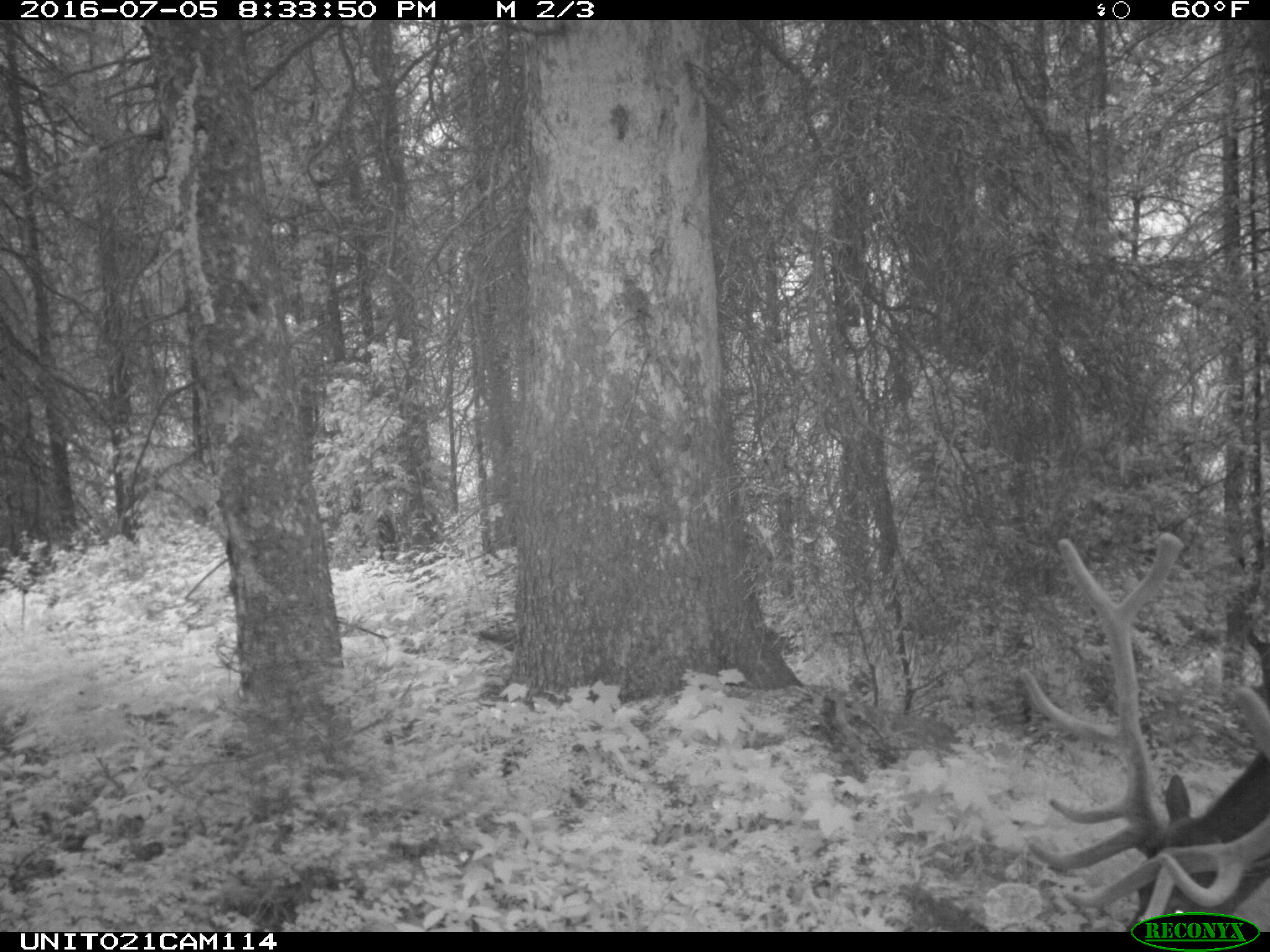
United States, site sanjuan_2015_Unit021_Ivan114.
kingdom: Animalia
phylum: Chordata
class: Mammalia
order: Artiodactyla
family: Cervidae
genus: Cervus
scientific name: Cervus elaphus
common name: red deer